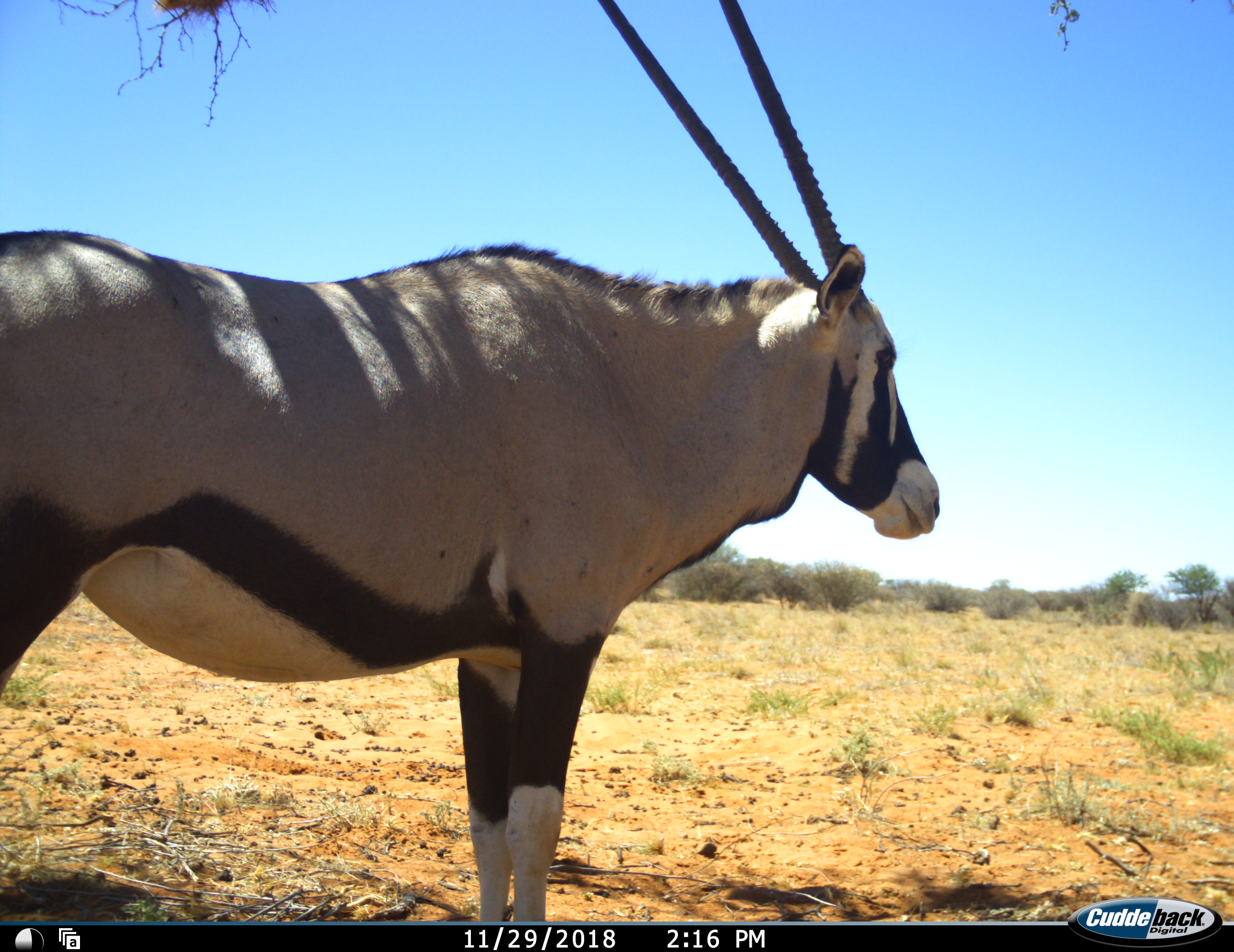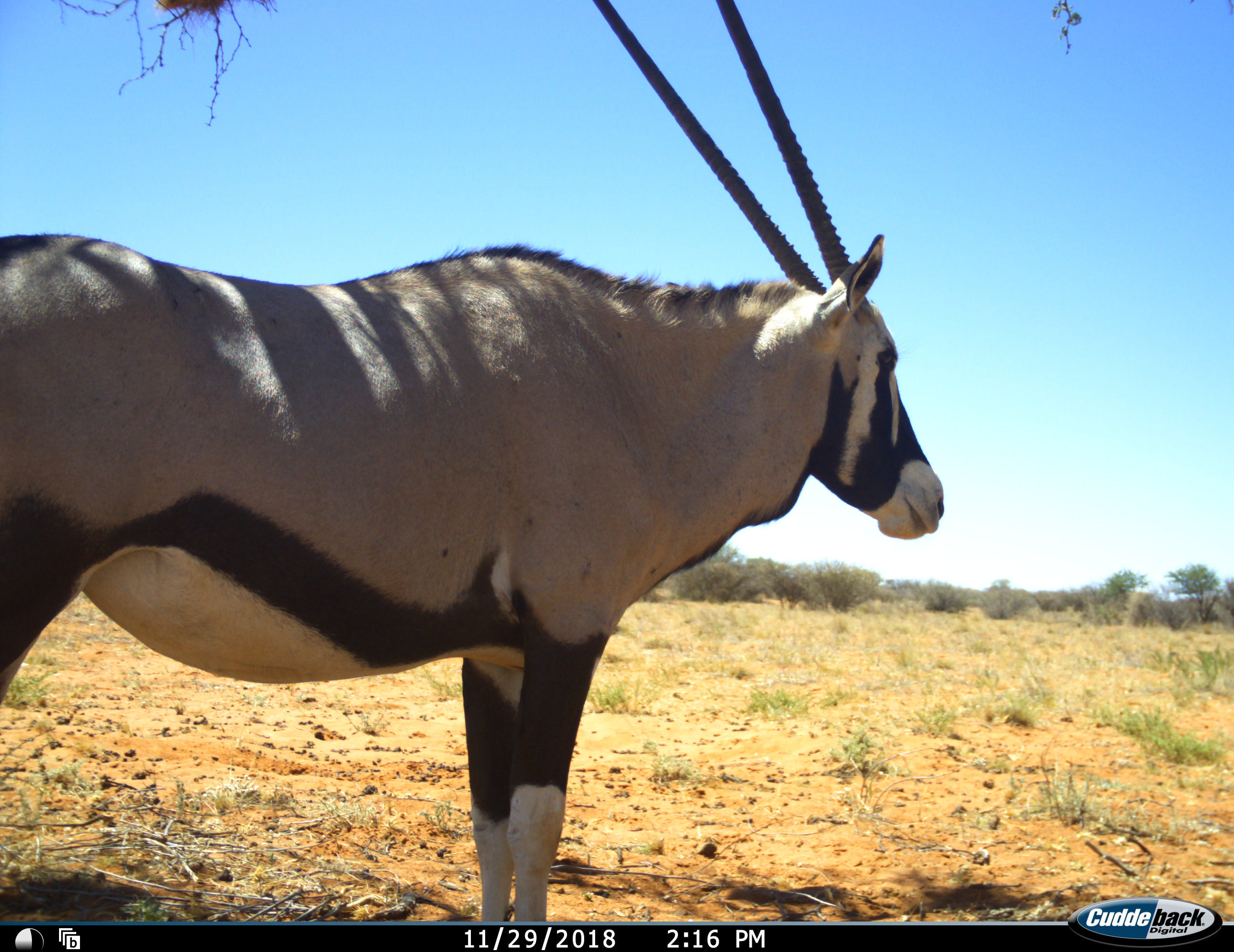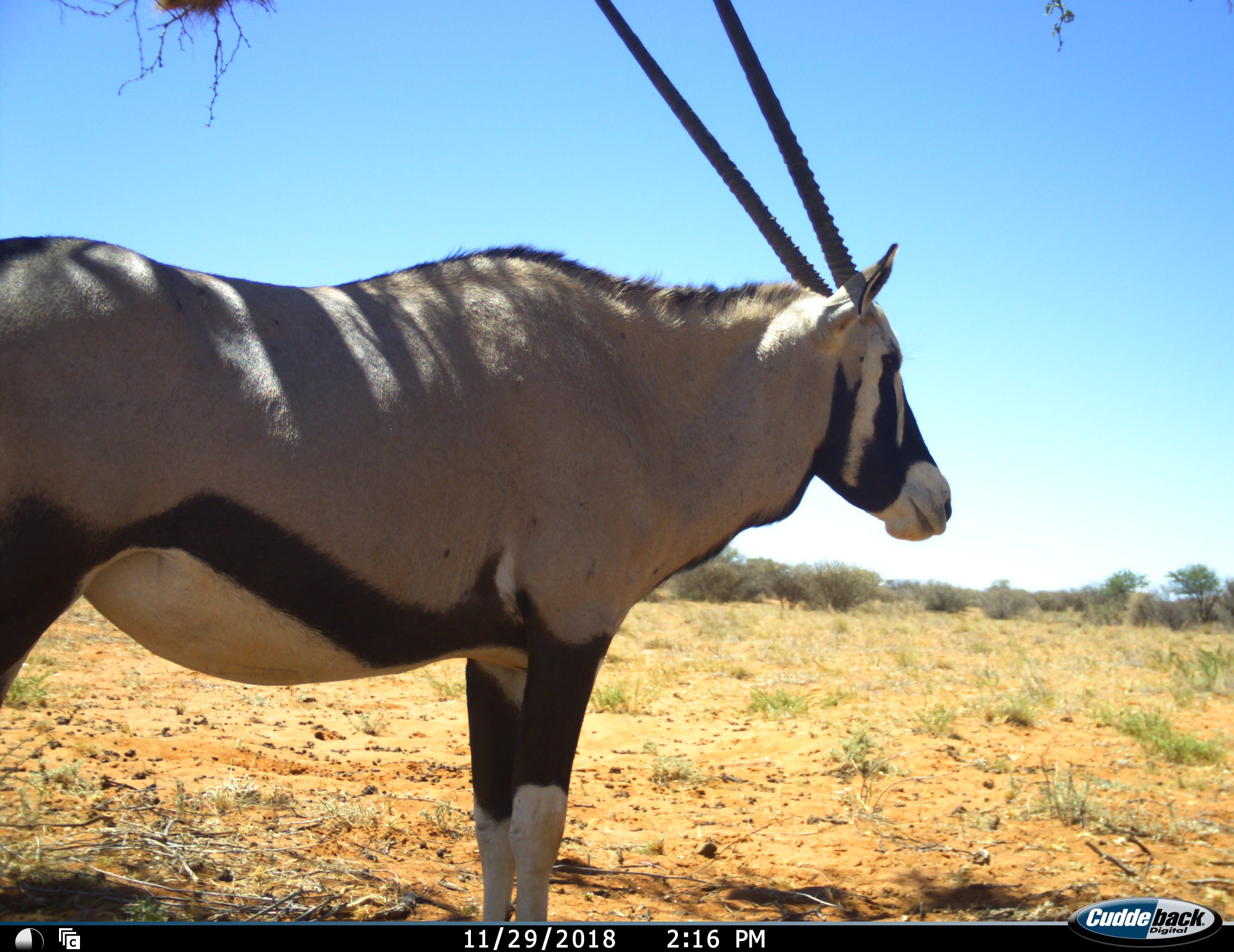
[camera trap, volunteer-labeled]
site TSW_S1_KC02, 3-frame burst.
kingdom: Animalia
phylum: Chordata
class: Mammalia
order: Artiodactyla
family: Bovidae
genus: Oryx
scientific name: Oryx gazella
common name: gemsbok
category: oryx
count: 1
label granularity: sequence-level